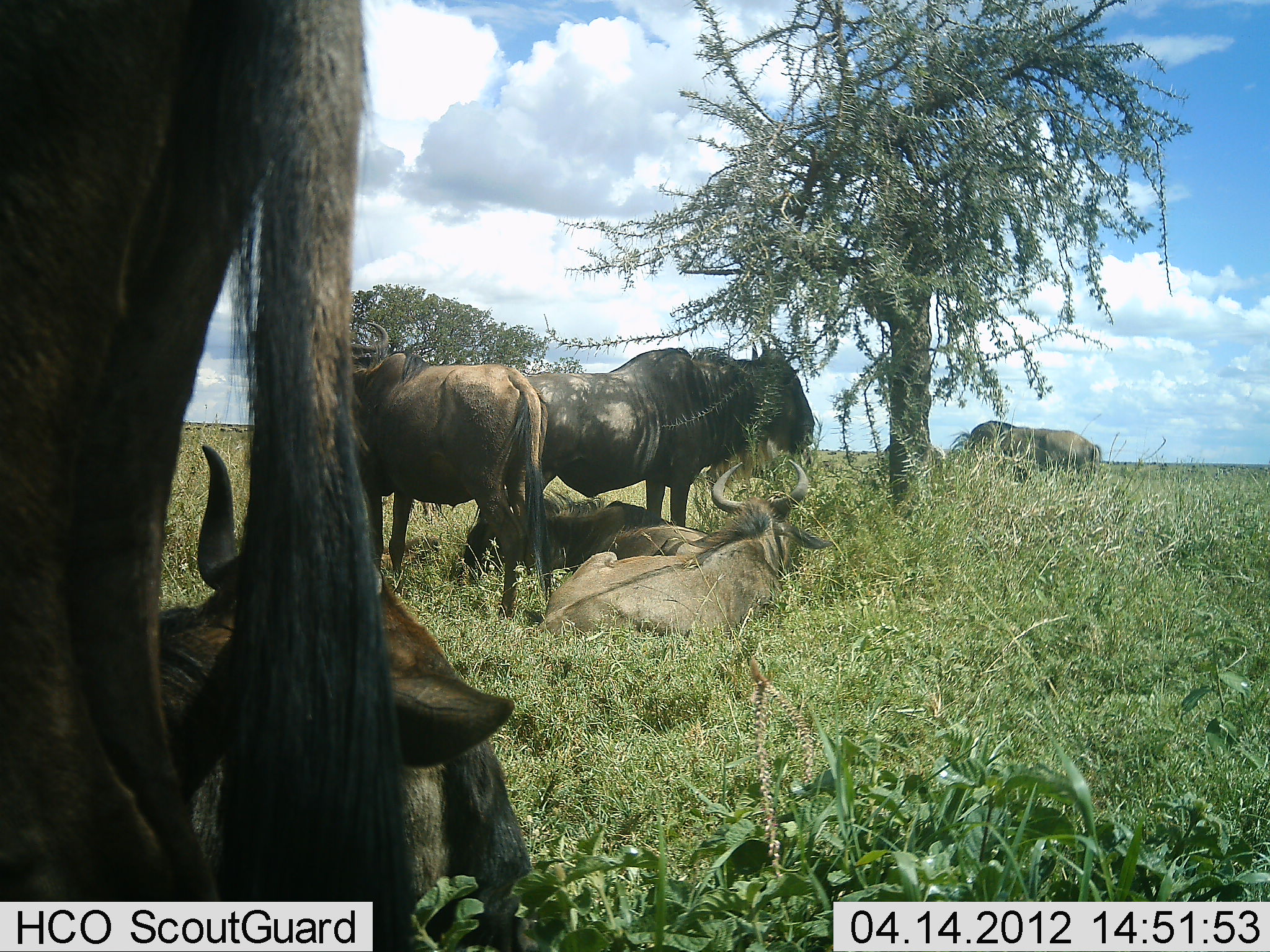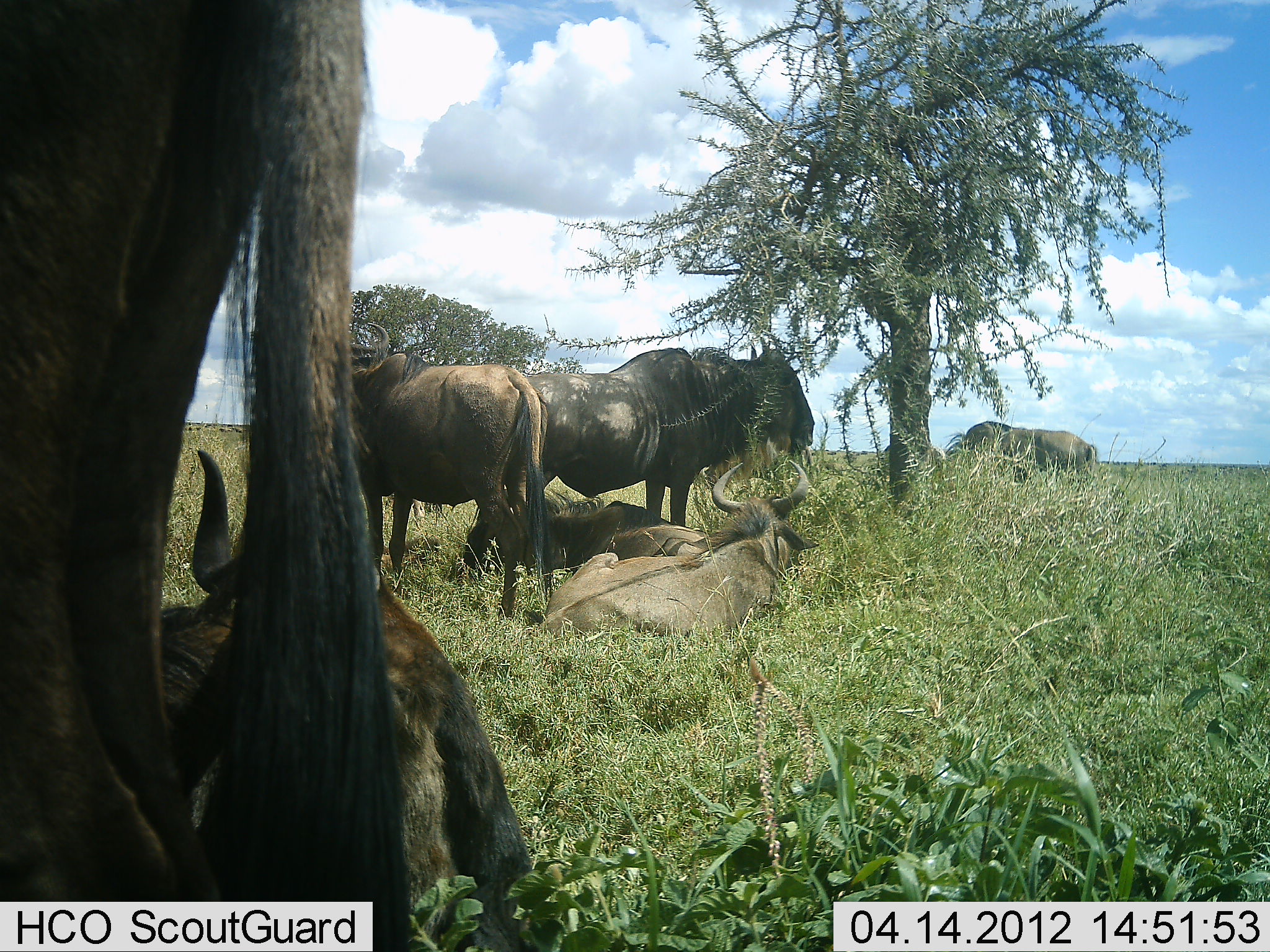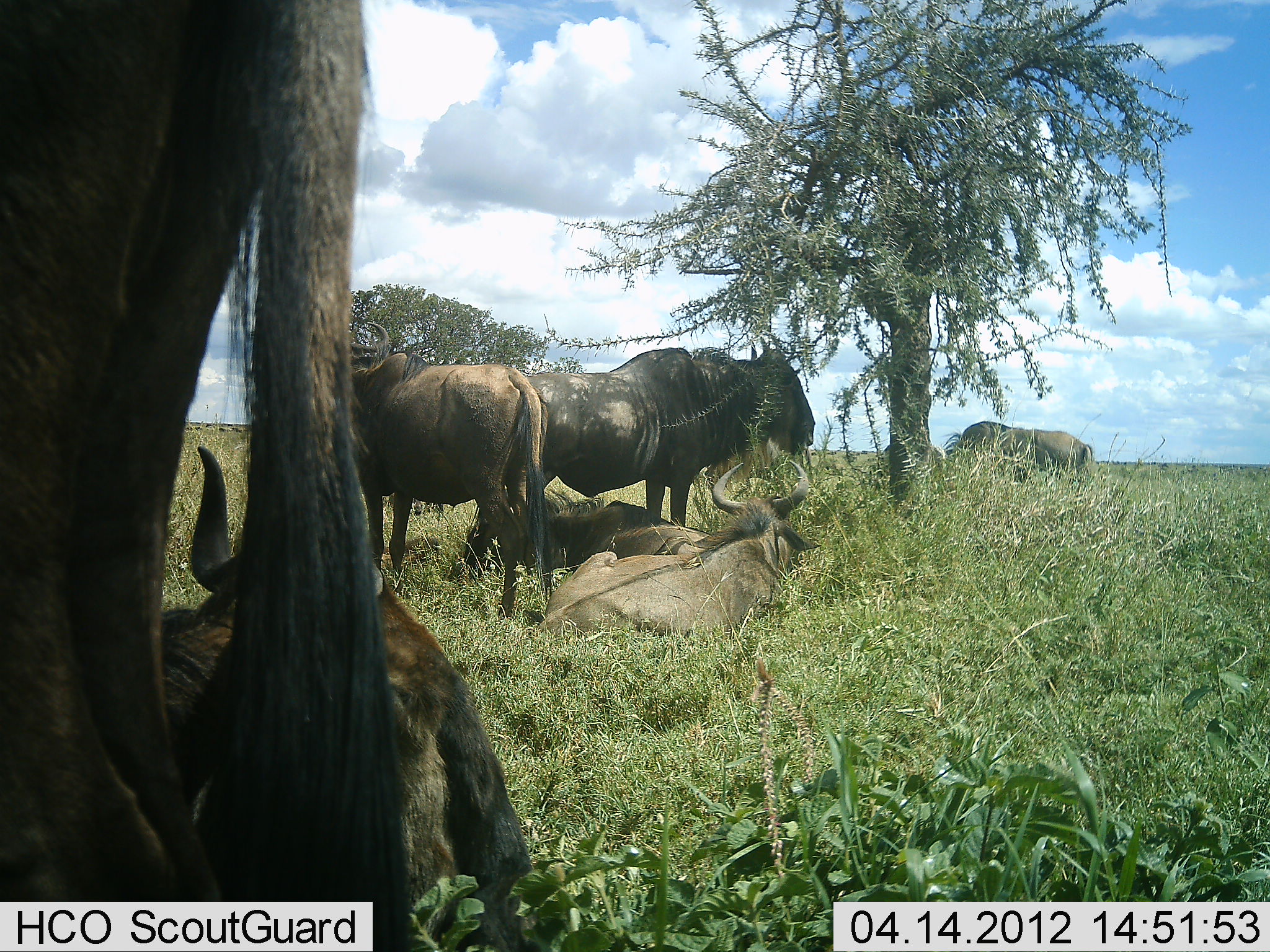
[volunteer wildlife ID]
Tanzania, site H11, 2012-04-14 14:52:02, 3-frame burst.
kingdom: Animalia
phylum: Chordata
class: Mammalia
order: Artiodactyla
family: Bovidae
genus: Connochaetes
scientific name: Connochaetes taurinus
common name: blue wildebeest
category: wildebeest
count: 8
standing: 75%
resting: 100%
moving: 0%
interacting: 6%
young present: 0%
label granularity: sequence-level